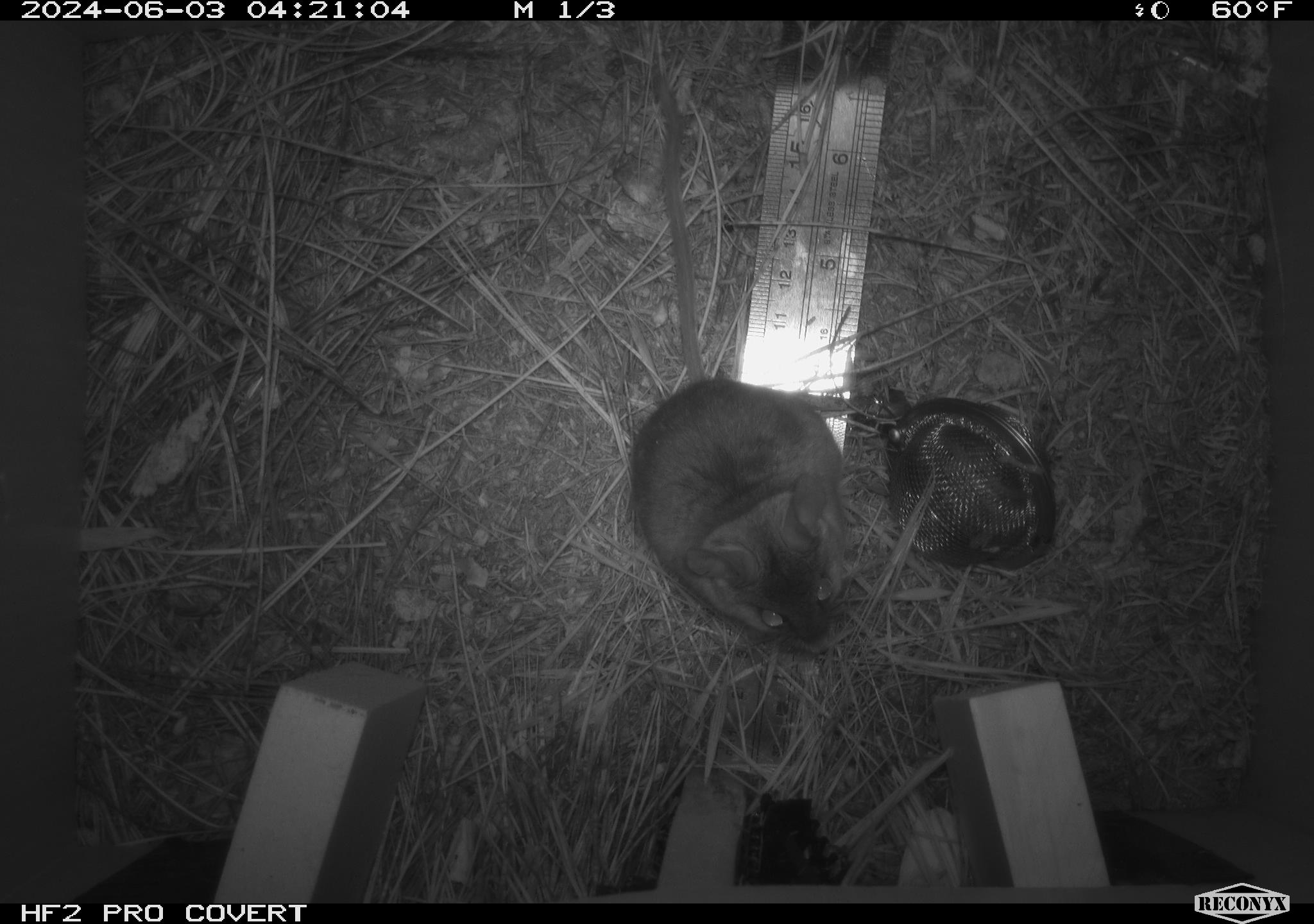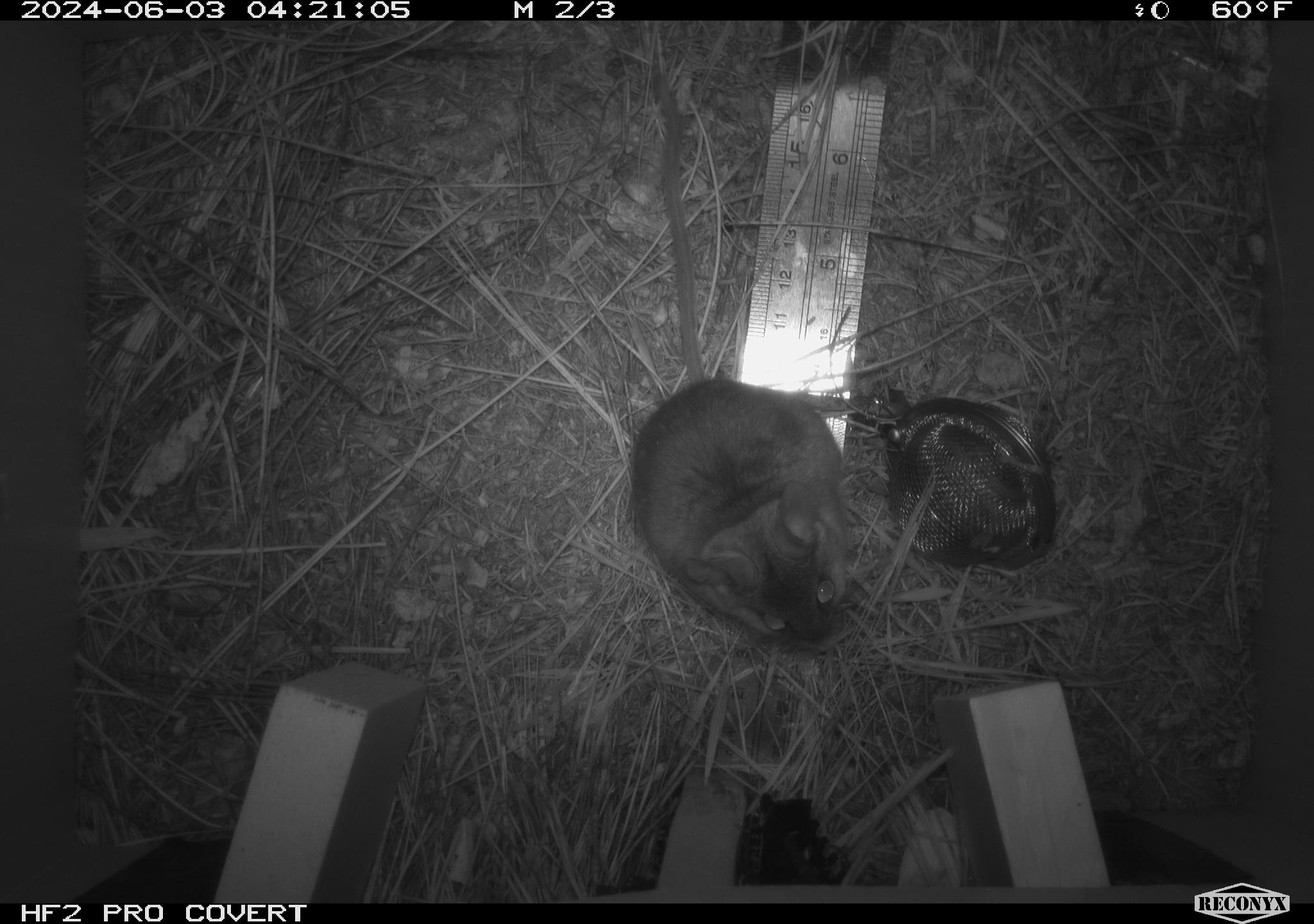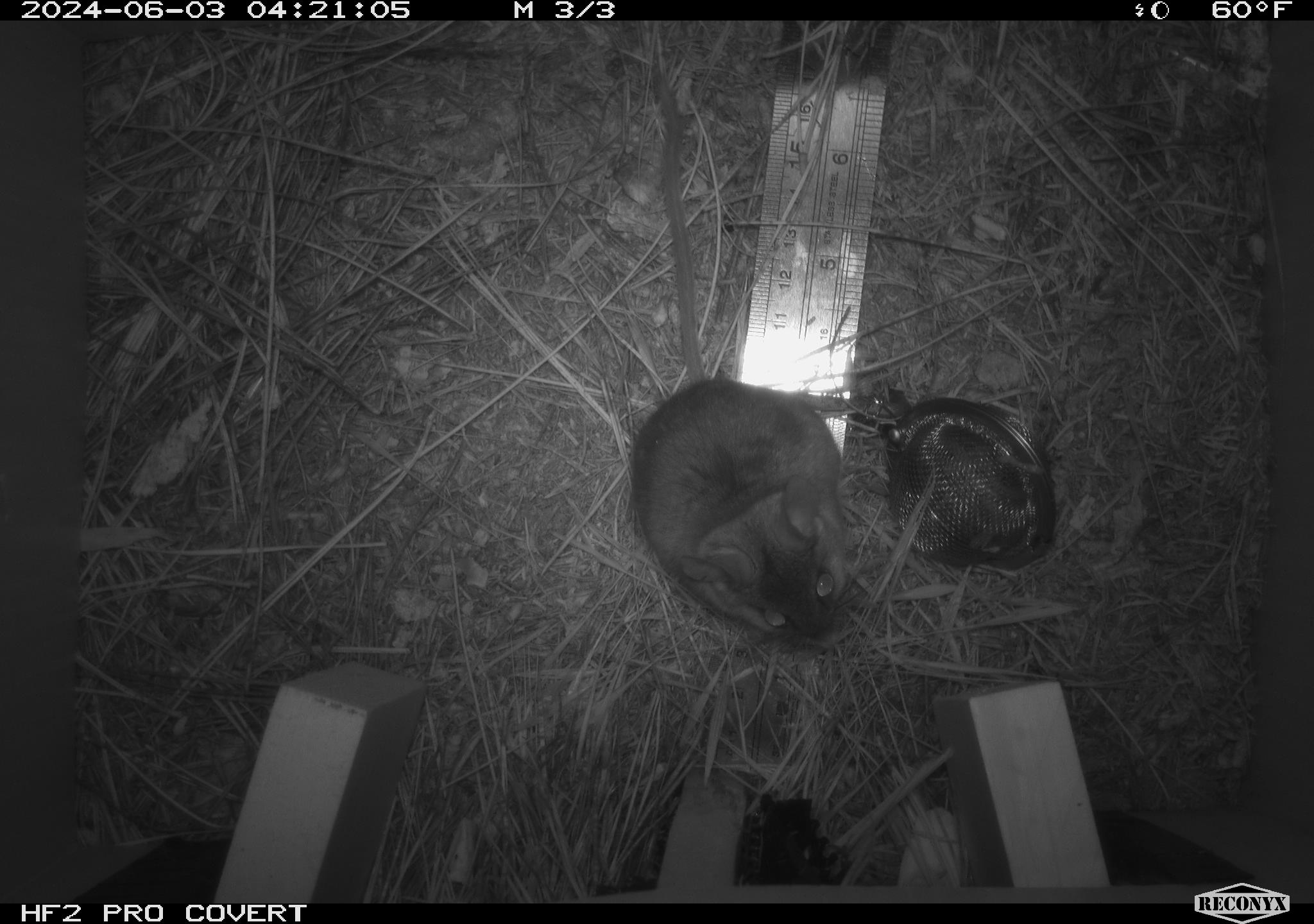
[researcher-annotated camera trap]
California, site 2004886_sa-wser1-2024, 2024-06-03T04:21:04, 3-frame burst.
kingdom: Animalia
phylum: Chordata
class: Mammalia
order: Rodentia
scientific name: Rodentia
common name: mouse species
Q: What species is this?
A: Mouse species (Rodentia).